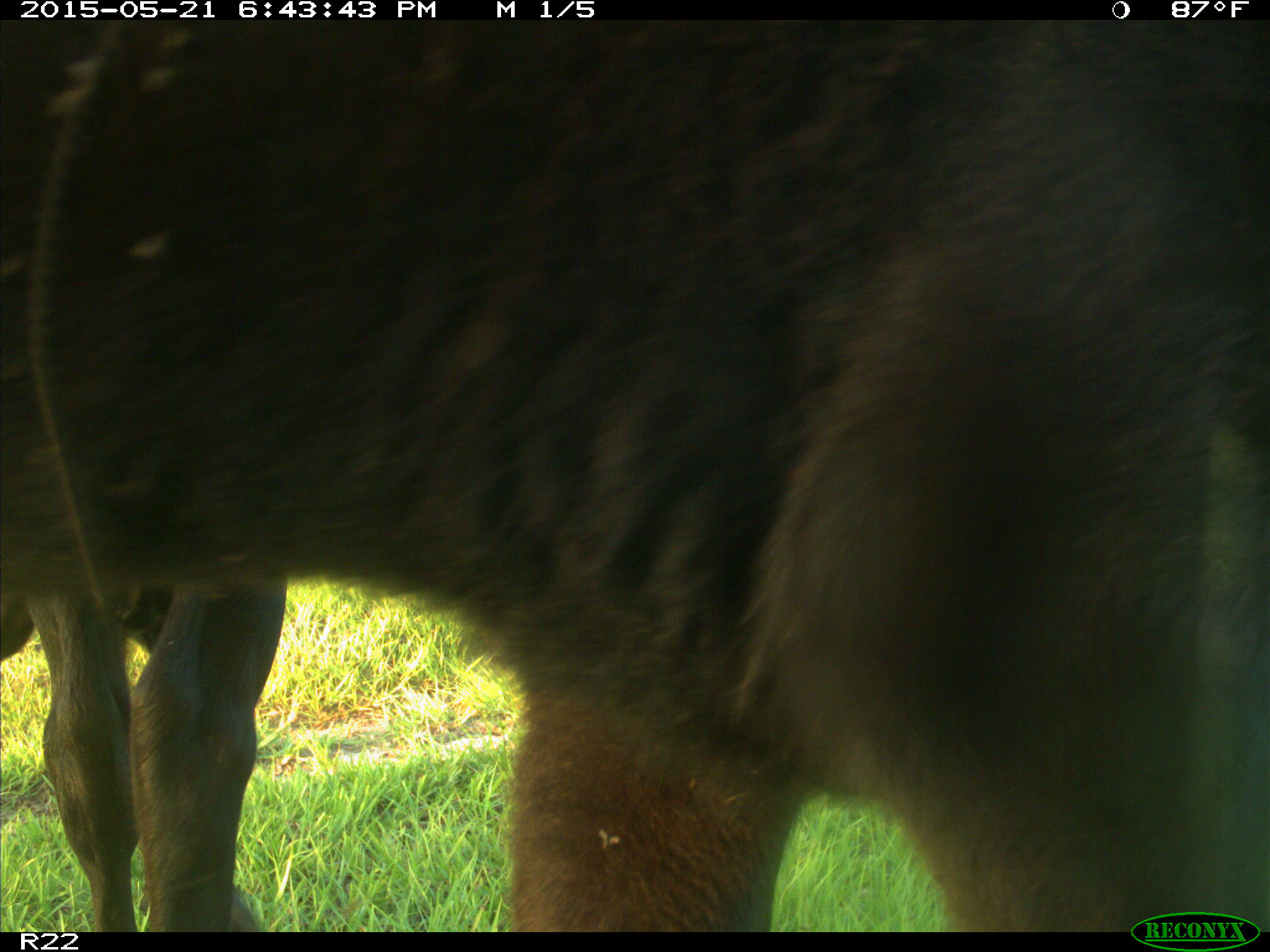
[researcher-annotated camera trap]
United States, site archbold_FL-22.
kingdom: Animalia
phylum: Chordata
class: Mammalia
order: Artiodactyla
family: Bovidae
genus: Bos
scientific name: Bos taurus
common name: domestic cow